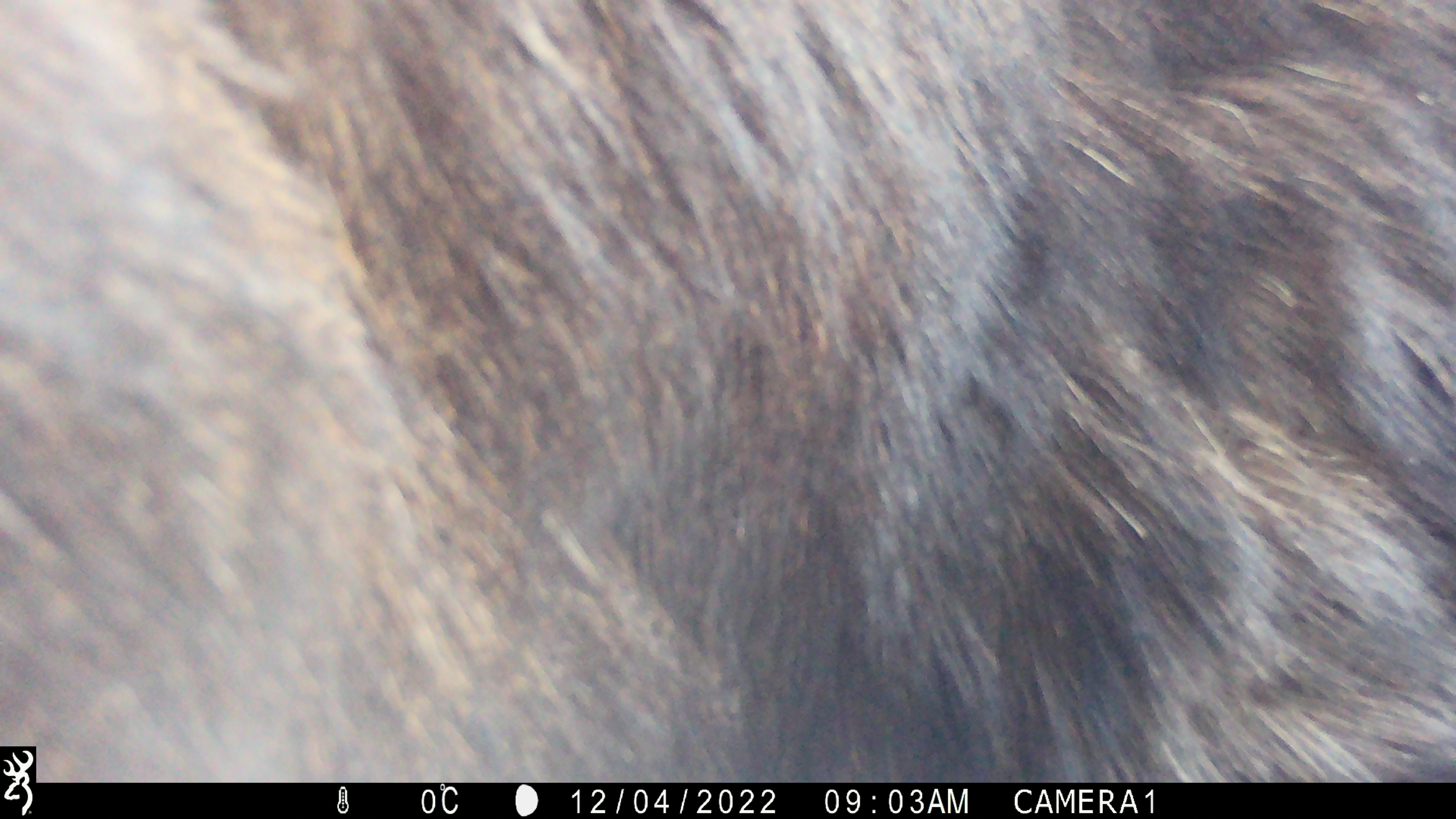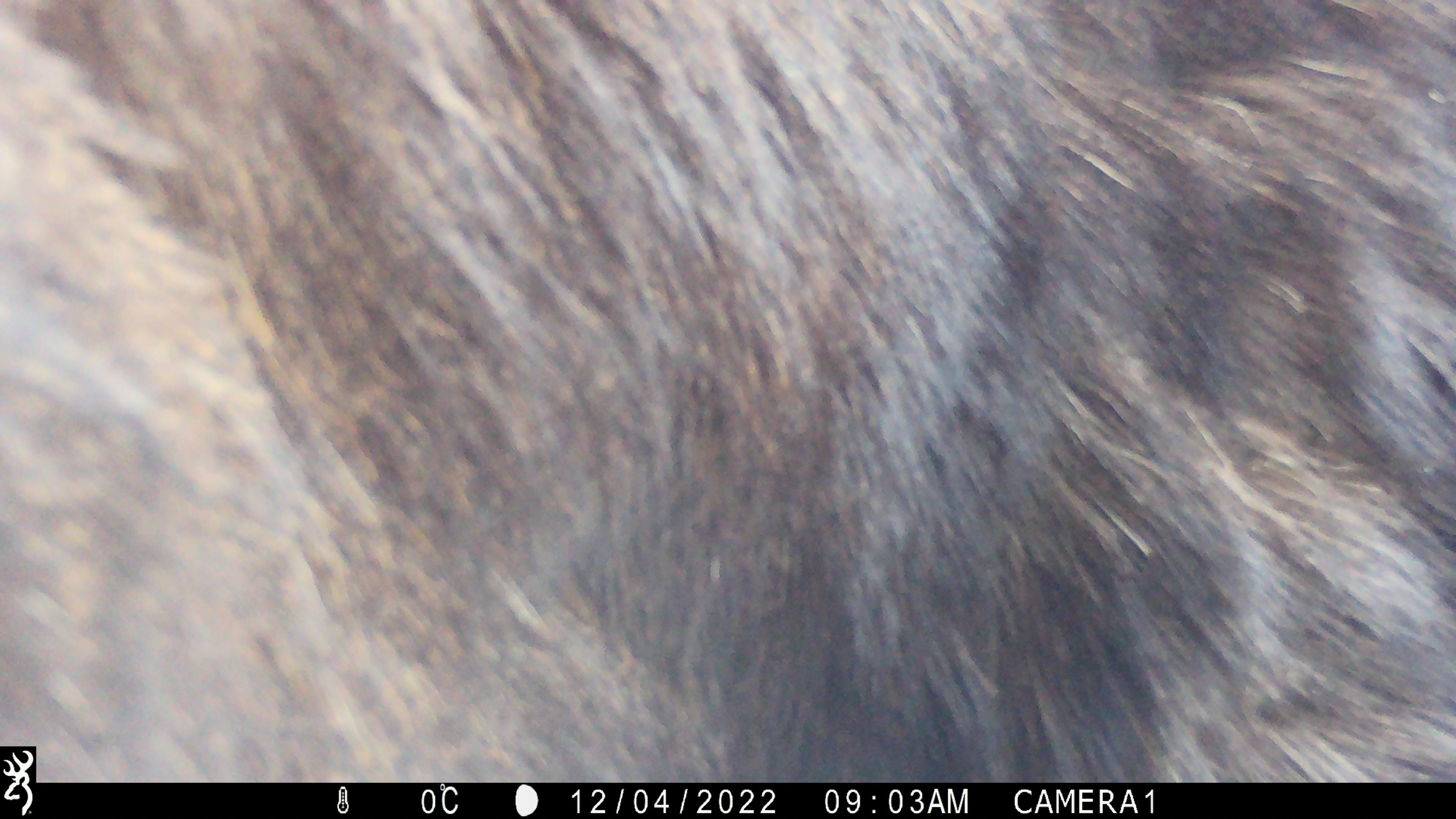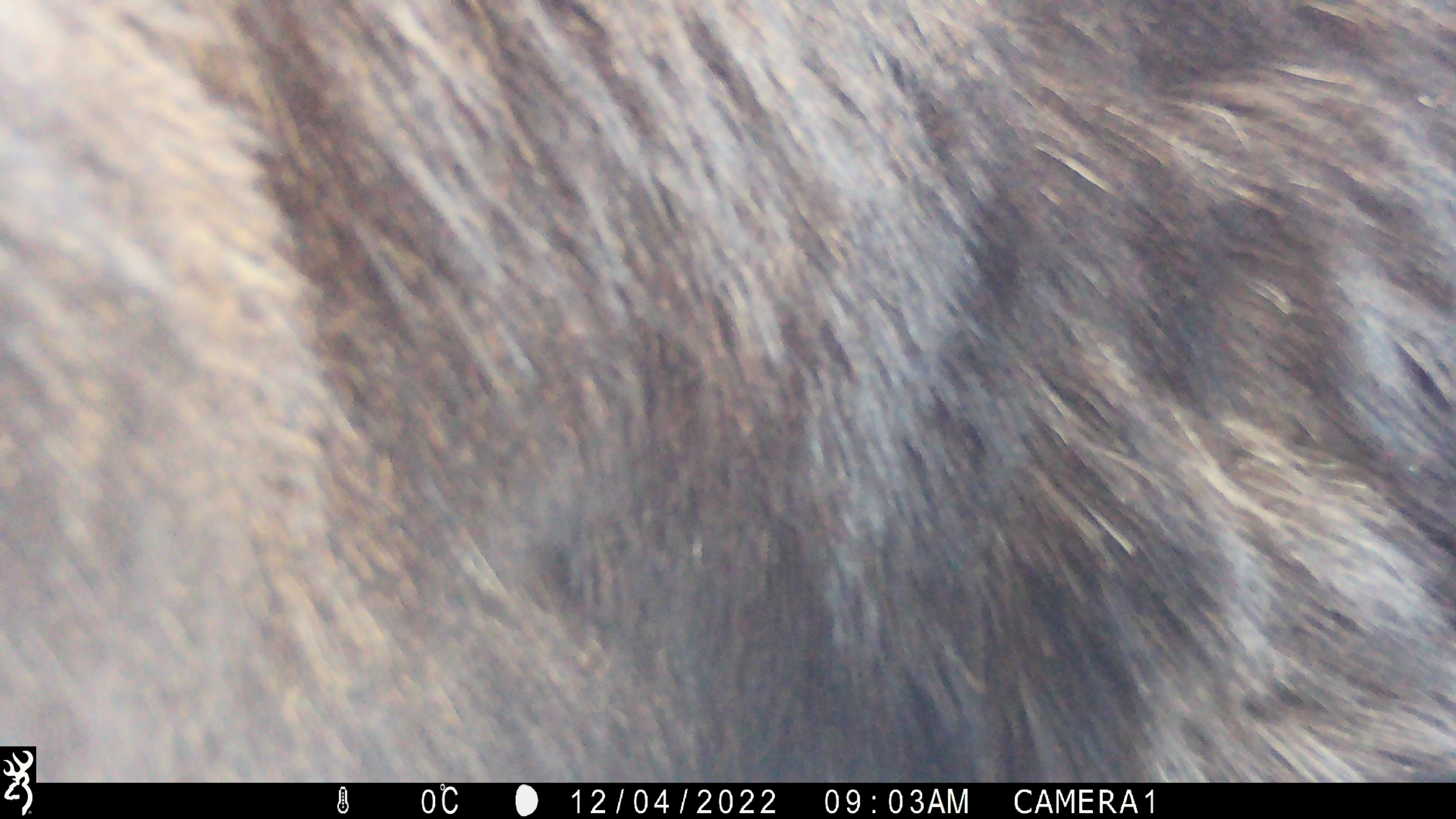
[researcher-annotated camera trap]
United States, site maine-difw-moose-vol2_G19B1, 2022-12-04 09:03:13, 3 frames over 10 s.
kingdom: Animalia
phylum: Chordata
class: Mammalia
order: Artiodactyla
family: Cervidae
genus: Alces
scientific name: Alces alces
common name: moose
Moose (Alces alces).